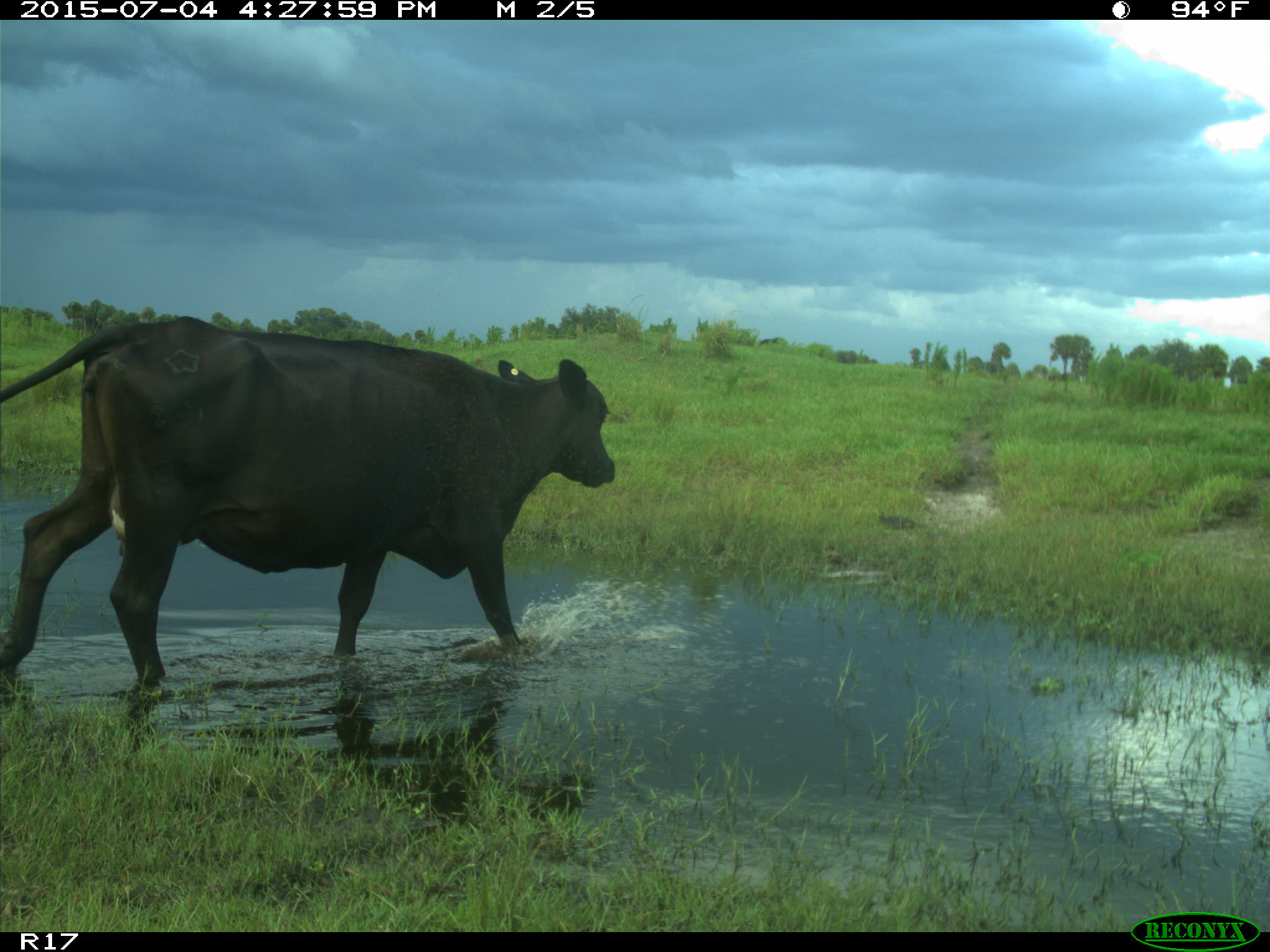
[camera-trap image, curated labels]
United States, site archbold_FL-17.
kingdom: Animalia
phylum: Chordata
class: Mammalia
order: Artiodactyla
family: Bovidae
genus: Bos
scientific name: Bos taurus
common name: domestic cow